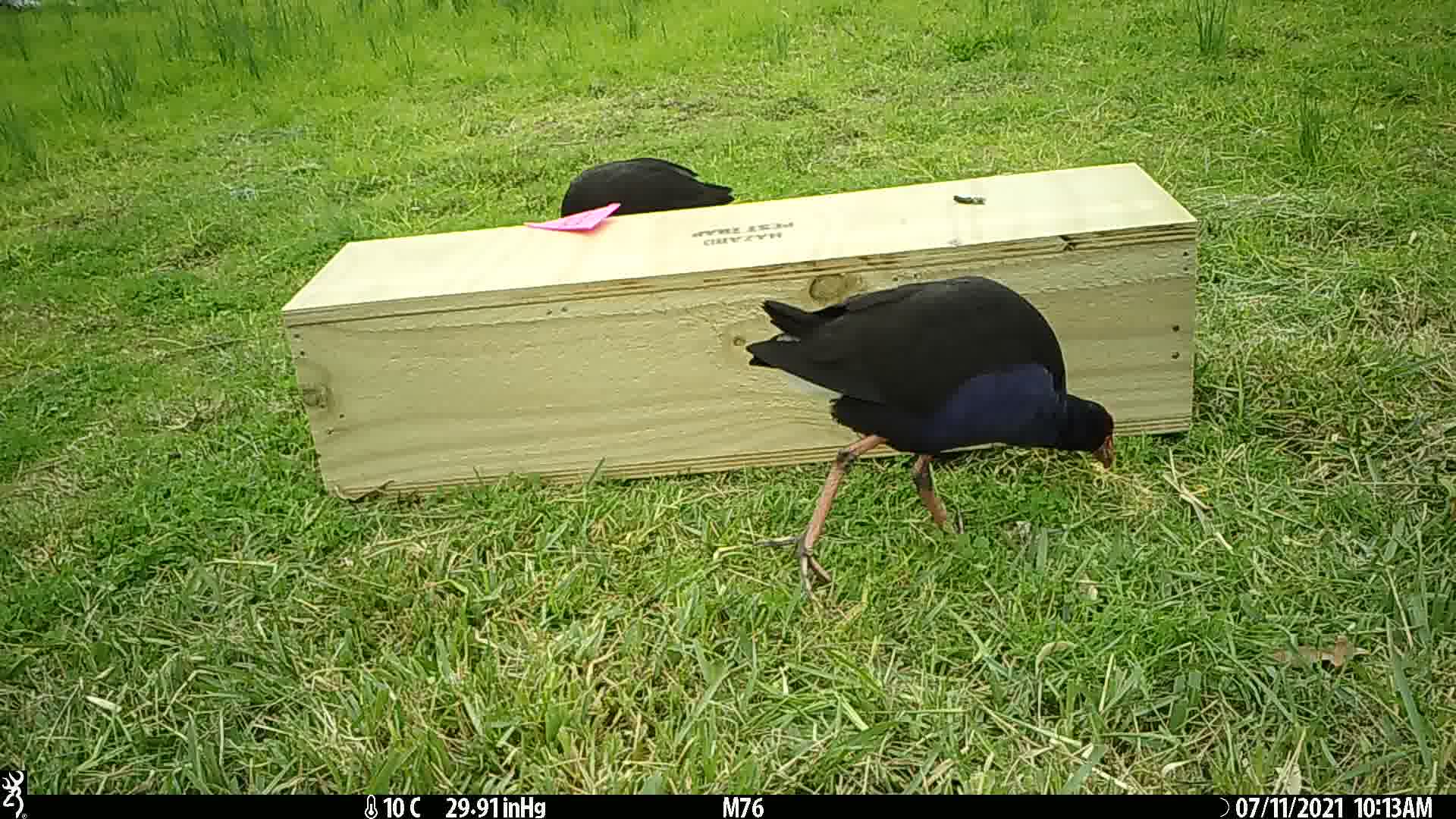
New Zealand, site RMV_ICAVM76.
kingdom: Animalia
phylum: Chordata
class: Aves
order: Gruiformes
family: Rallidae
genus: Porphyrio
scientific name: Porphyrio melanotus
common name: australasian swamphen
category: pukeko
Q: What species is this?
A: Pukeko (australasian swamphen) (Porphyrio melanotus).